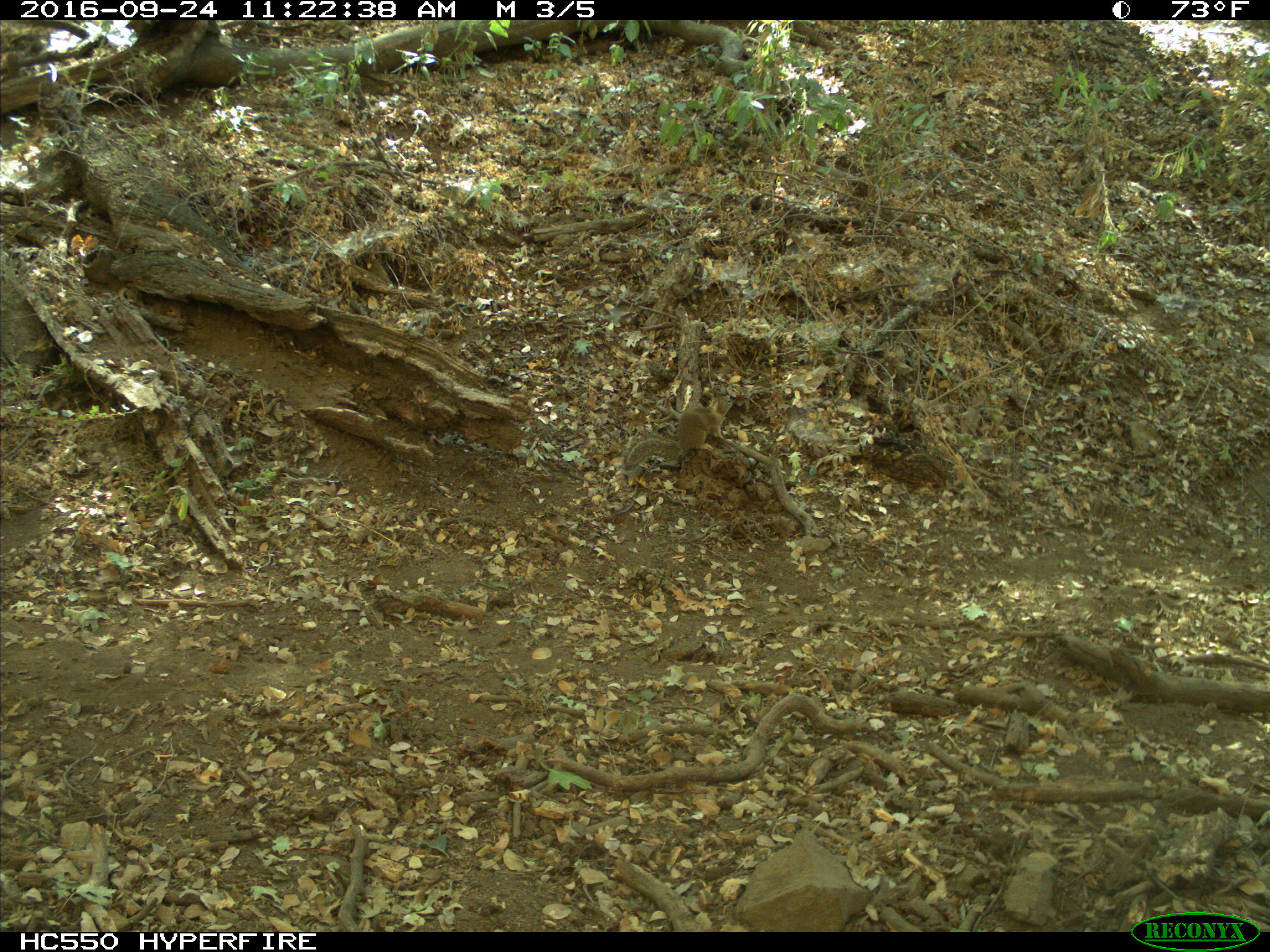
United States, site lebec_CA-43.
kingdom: Animalia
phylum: Chordata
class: Mammalia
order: Rodentia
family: Sciuridae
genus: Otospermophilus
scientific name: Otospermophilus beecheyi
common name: california ground squirrel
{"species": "Otospermophilus beecheyi (california ground squirrel)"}